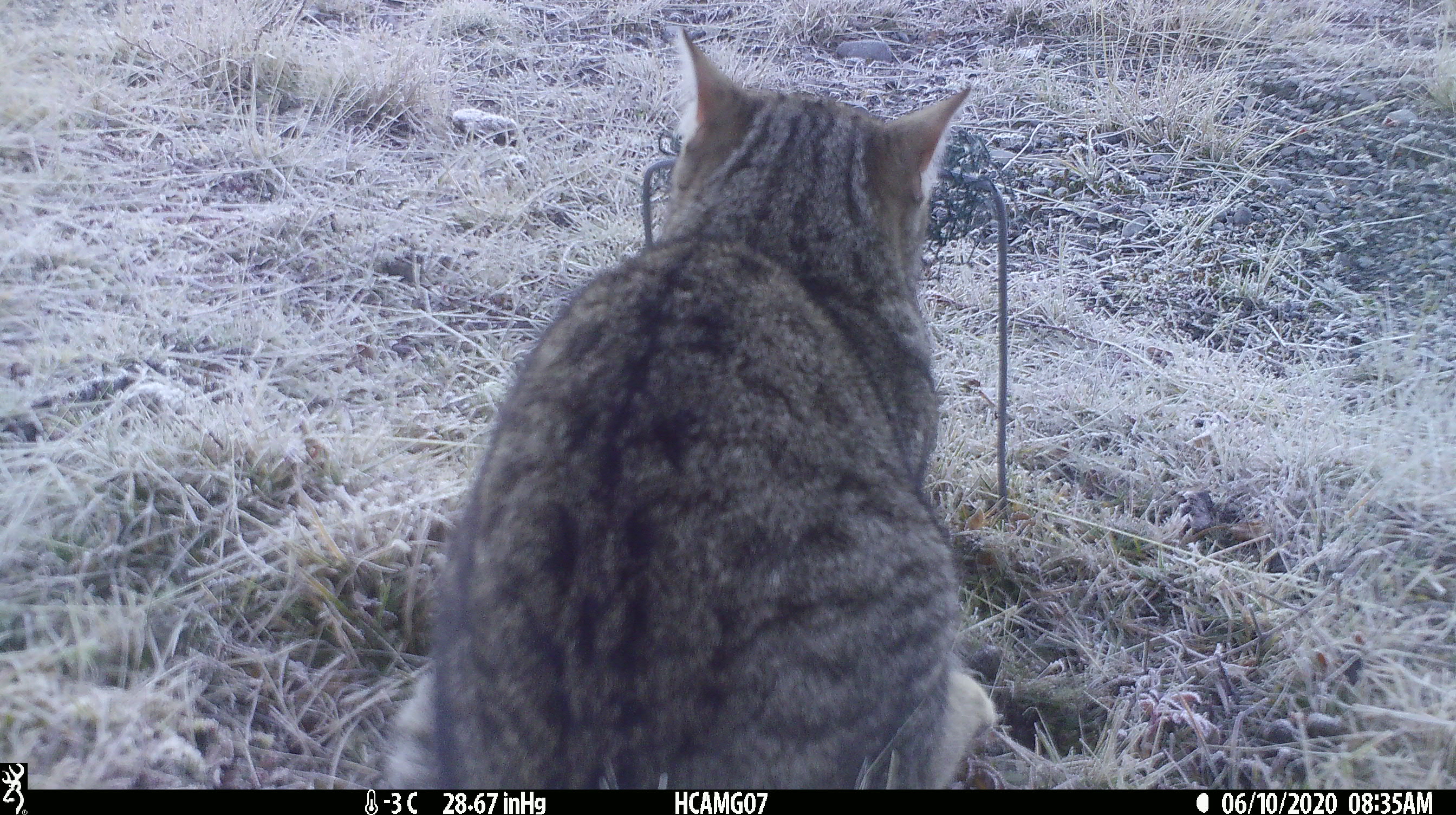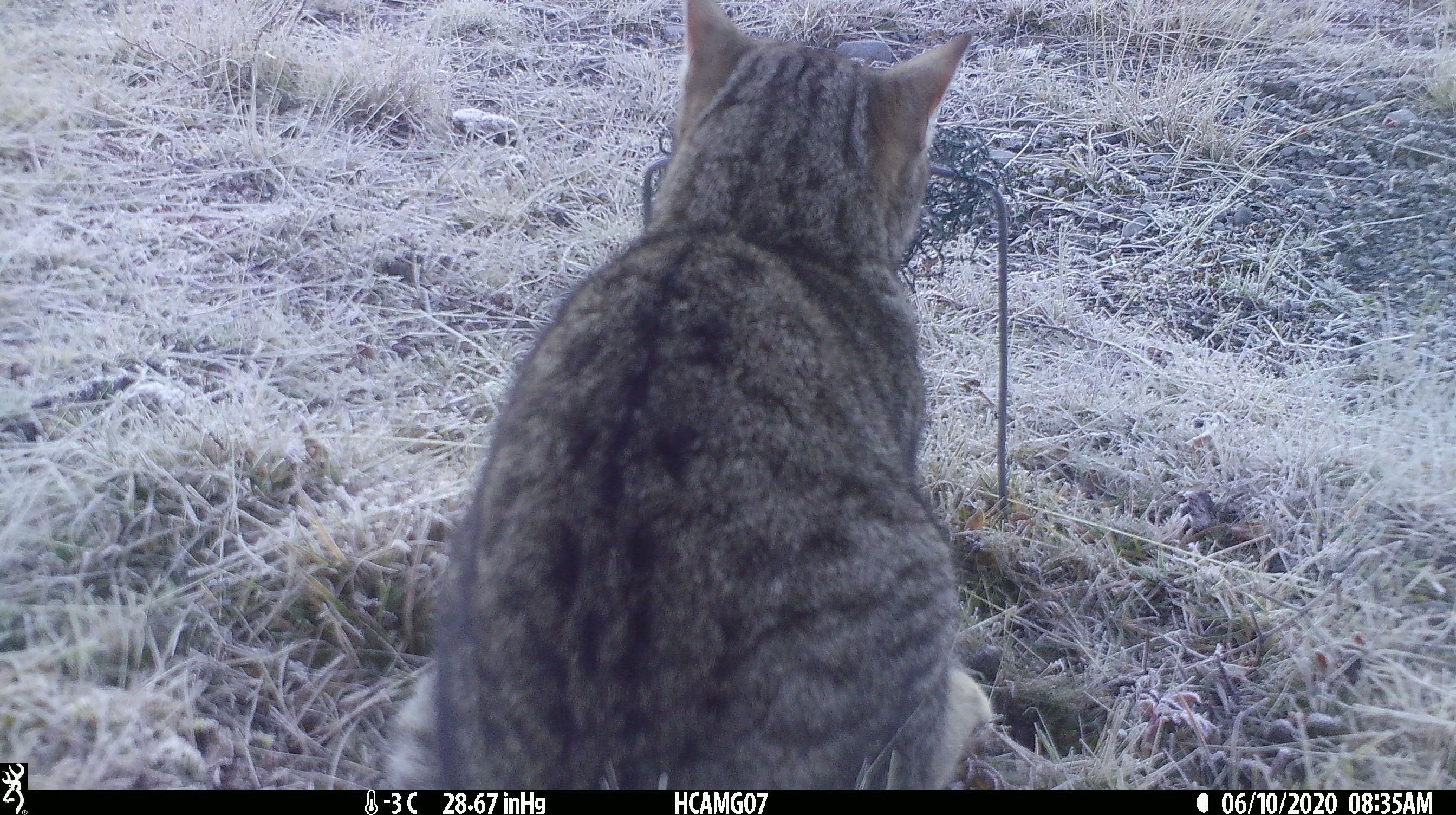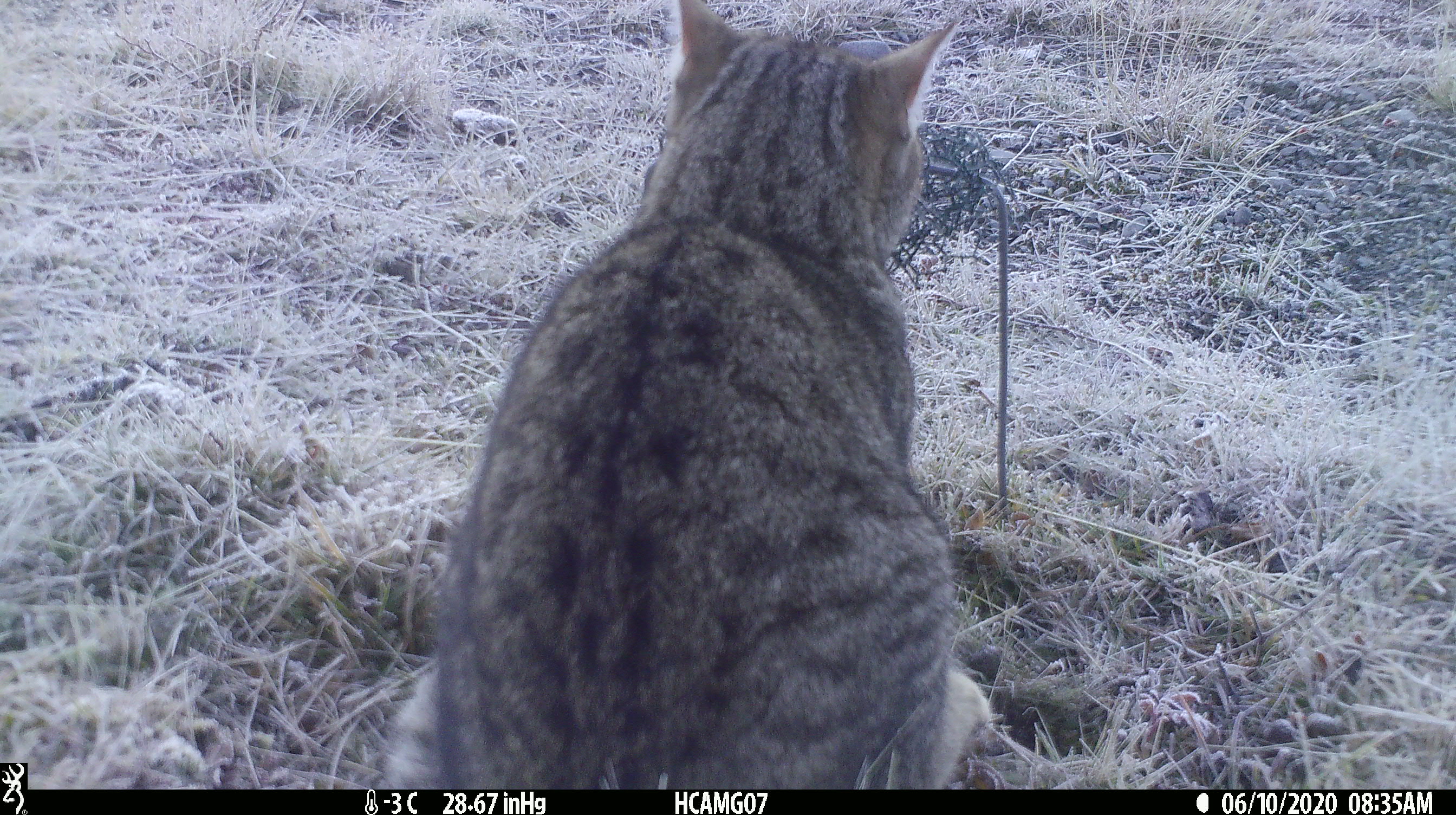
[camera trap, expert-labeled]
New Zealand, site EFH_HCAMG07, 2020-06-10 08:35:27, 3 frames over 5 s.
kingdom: Animalia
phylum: Chordata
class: Mammalia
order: Carnivora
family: Felidae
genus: Felis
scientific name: Felis catus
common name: domestic cat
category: cat